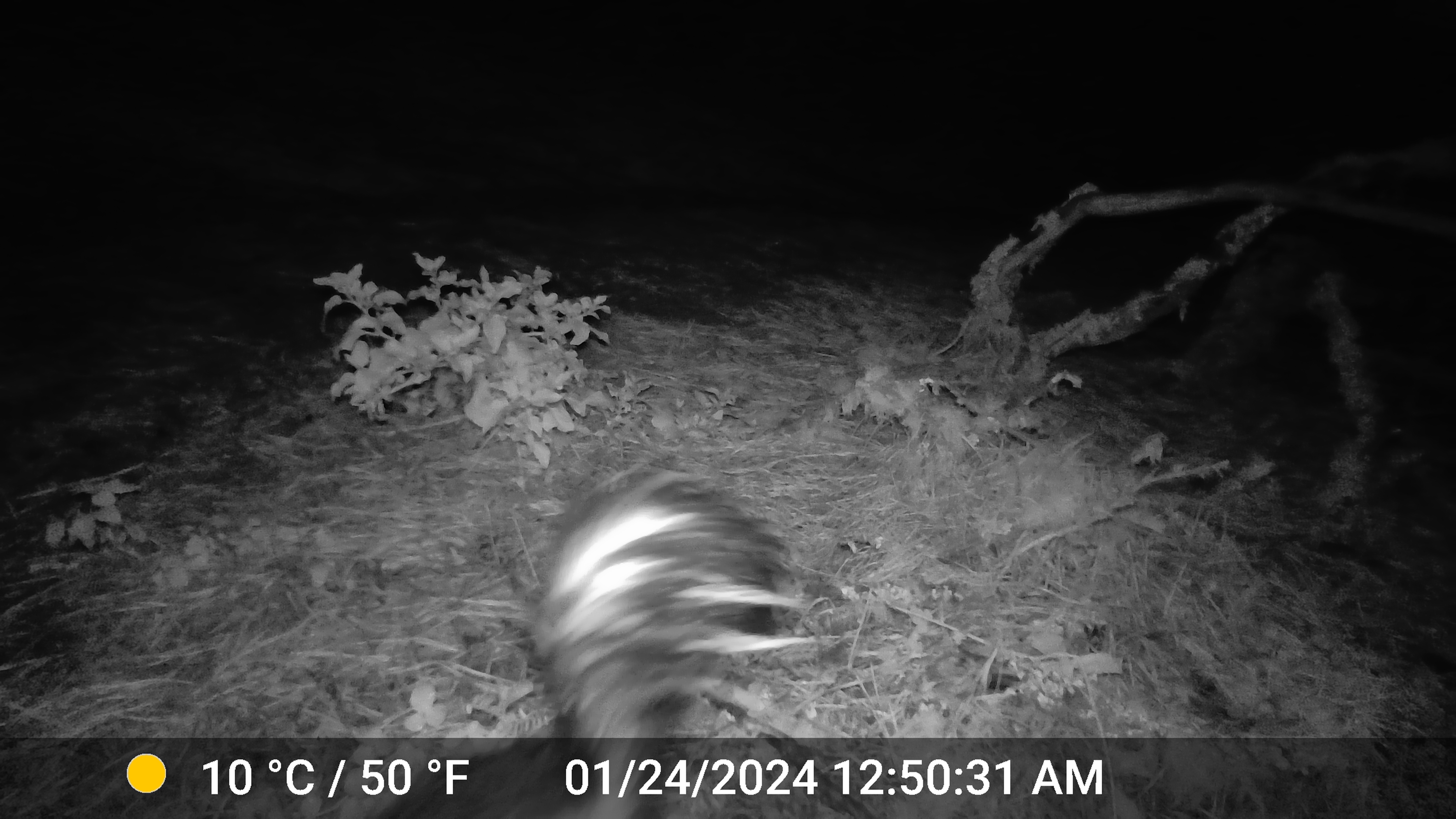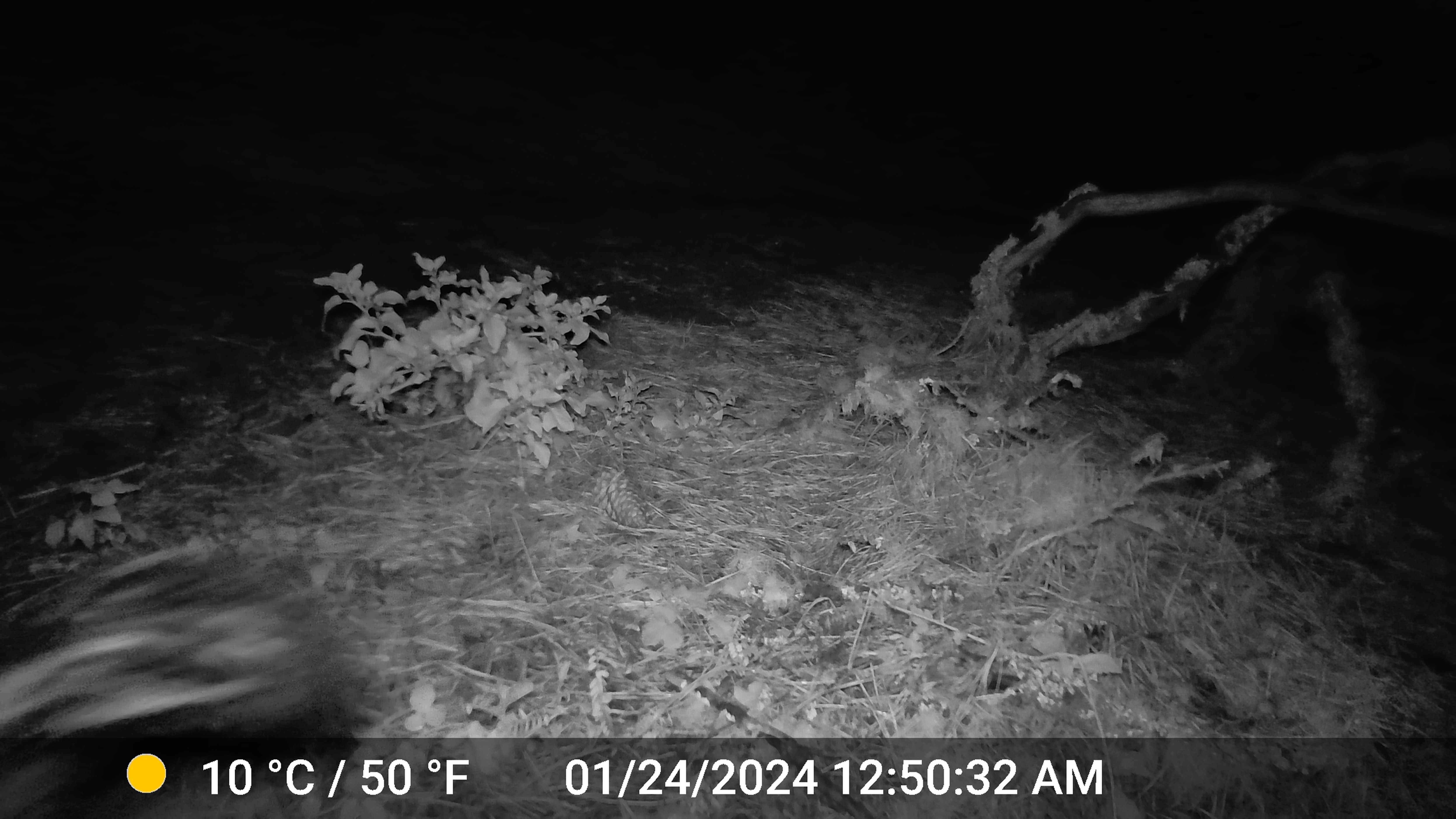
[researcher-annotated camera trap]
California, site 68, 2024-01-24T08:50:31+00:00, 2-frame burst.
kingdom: Animalia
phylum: Chordata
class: Mammalia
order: Carnivora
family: Mephitidae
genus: Mephitis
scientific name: Mephitis mephitis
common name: striped skunk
Striped skunk (Mephitis mephitis).